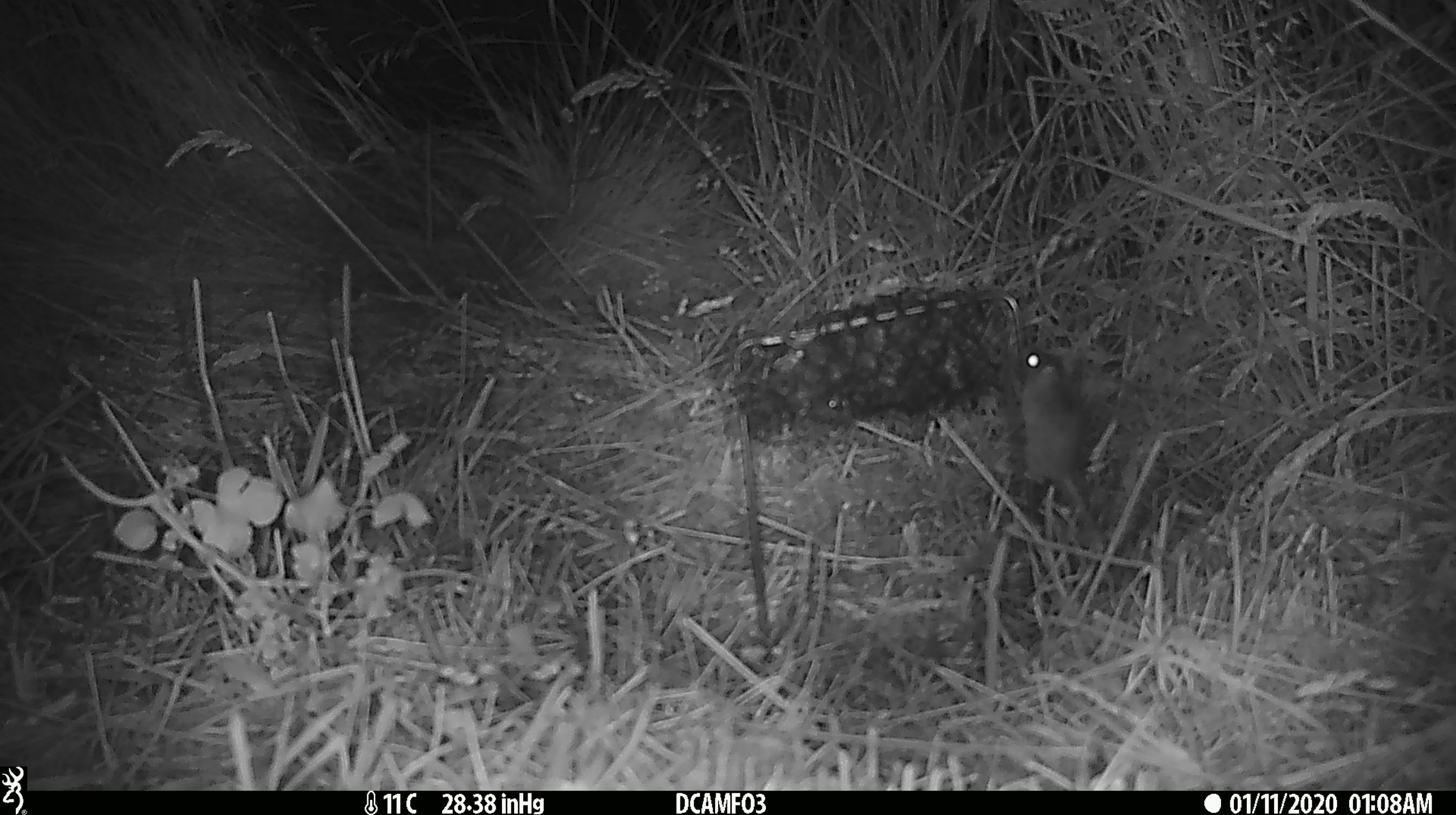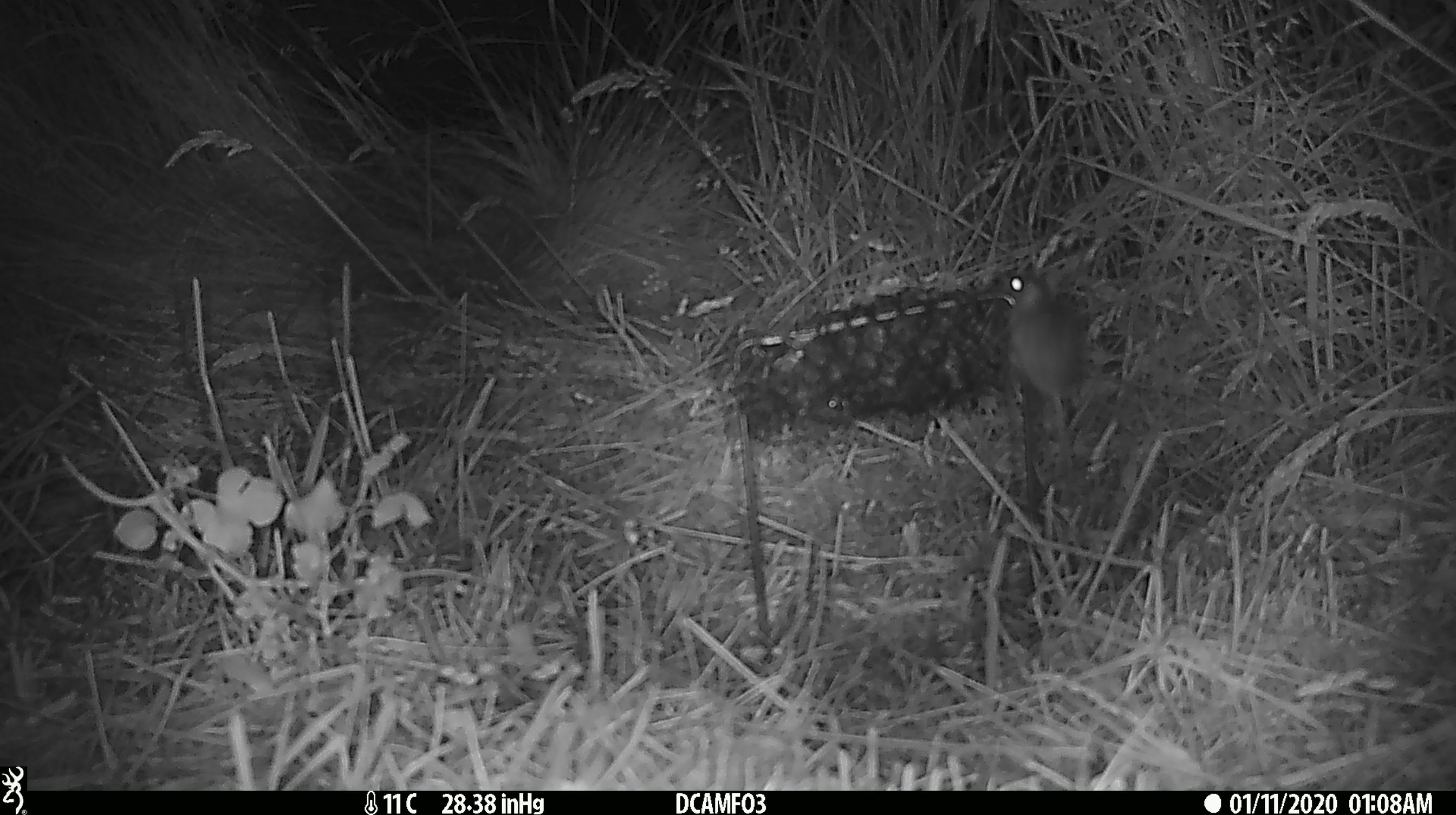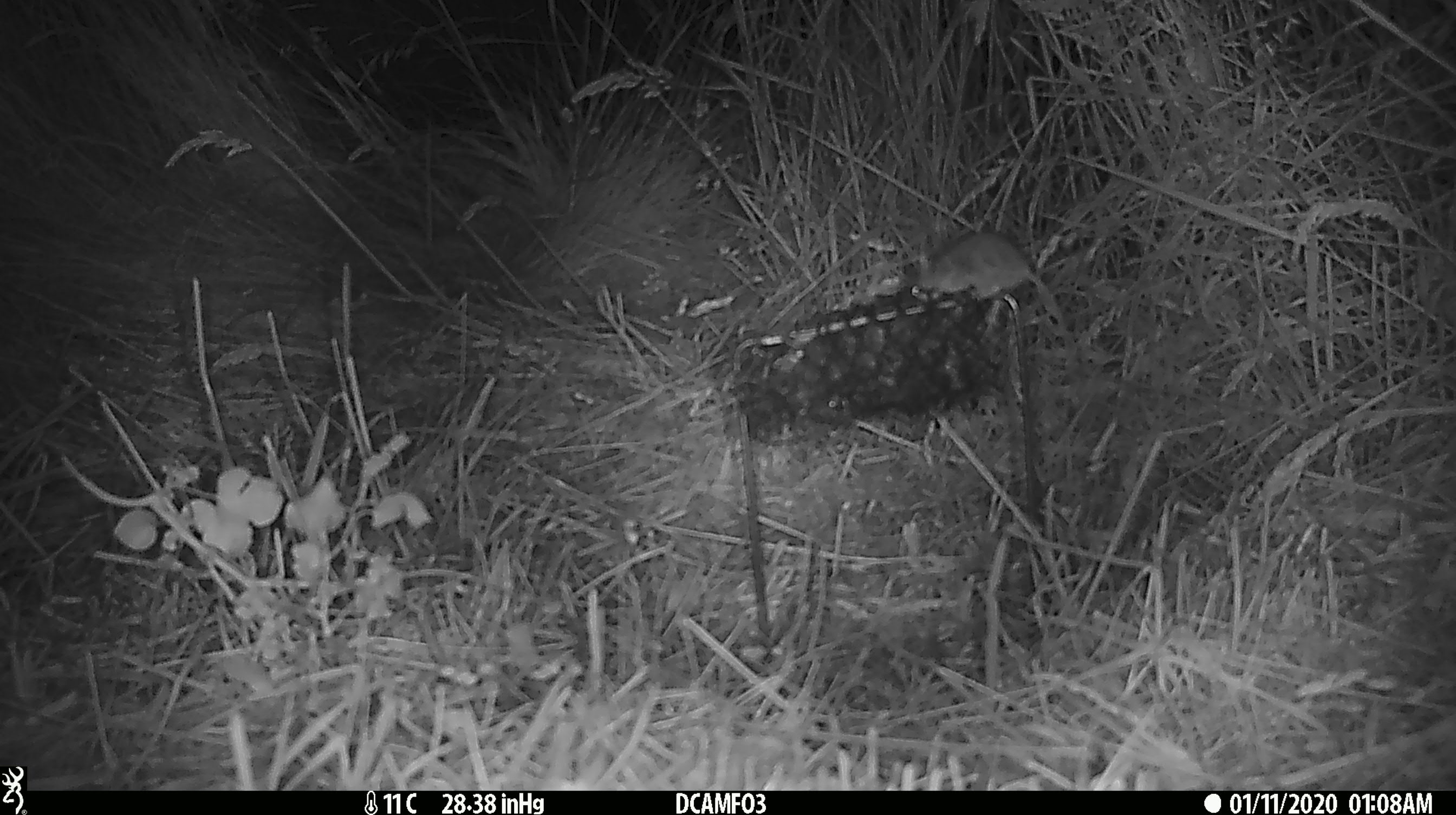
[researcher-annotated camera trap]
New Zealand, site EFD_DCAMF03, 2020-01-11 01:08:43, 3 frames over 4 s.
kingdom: Animalia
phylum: Chordata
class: Mammalia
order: Rodentia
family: Muridae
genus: Mus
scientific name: Mus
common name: mouse